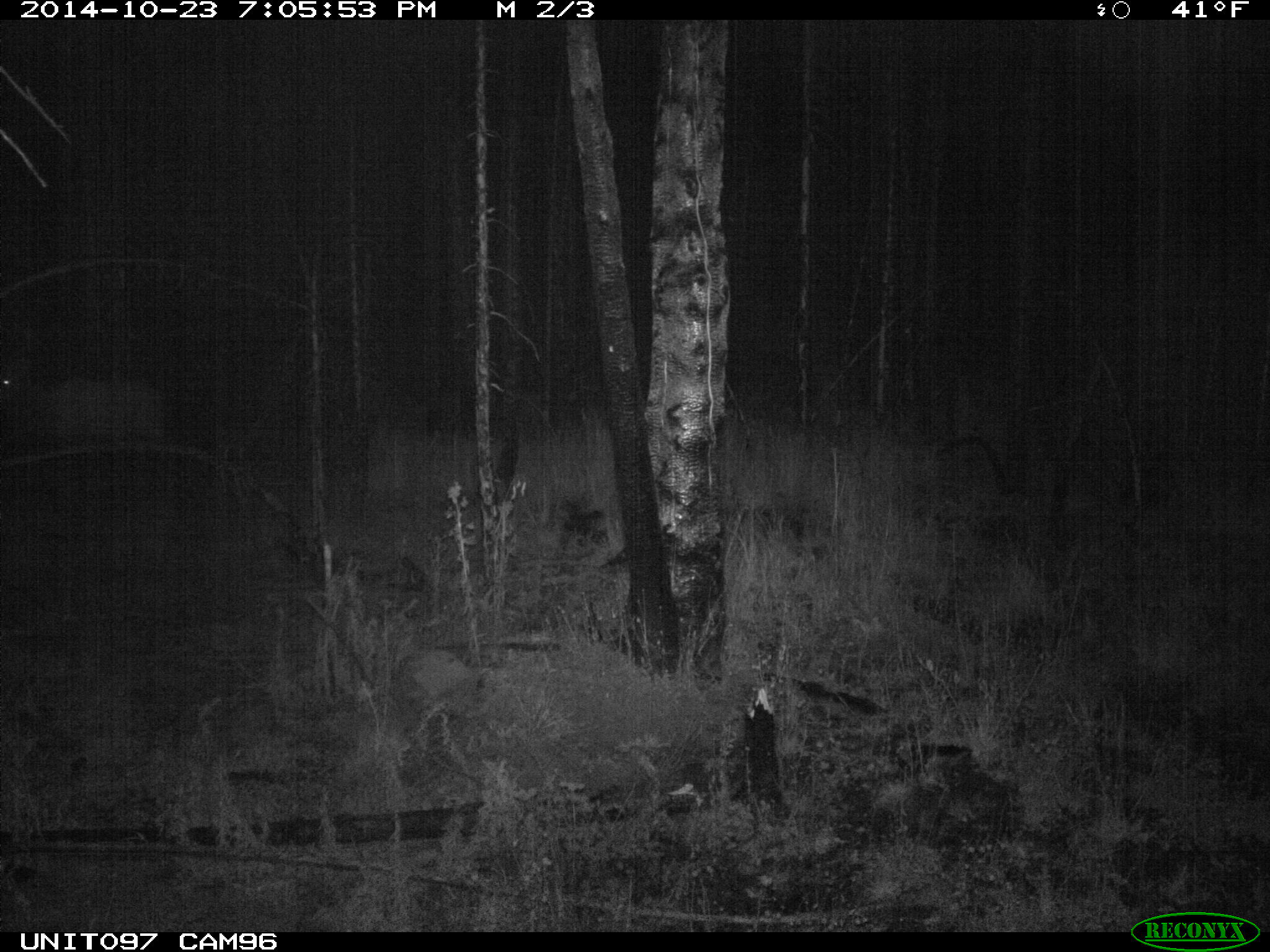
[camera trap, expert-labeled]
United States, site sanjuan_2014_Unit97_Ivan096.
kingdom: Animalia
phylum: Chordata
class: Mammalia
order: Artiodactyla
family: Cervidae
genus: Cervus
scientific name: Cervus elaphus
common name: red deer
Cervus elaphus (red deer).